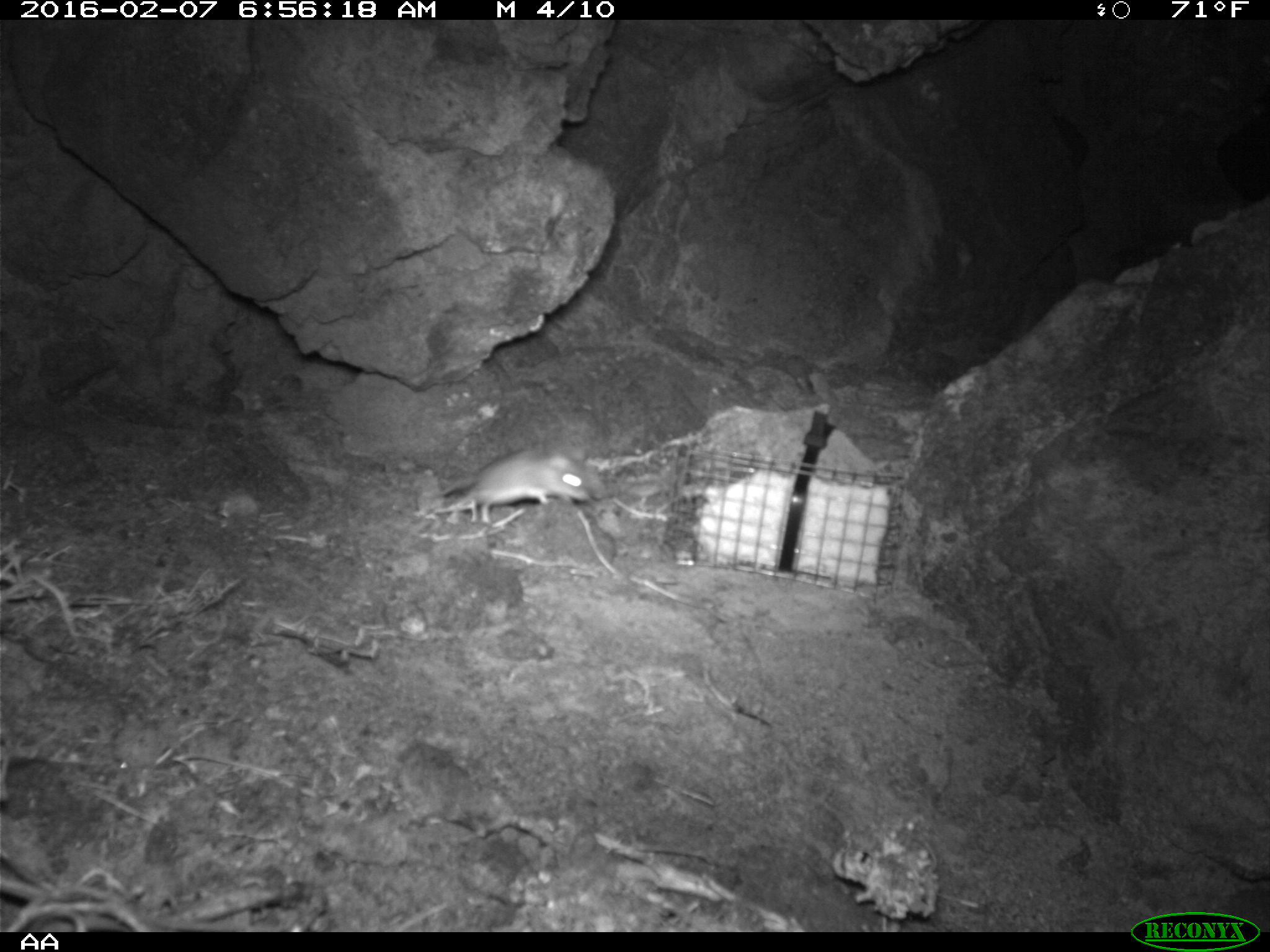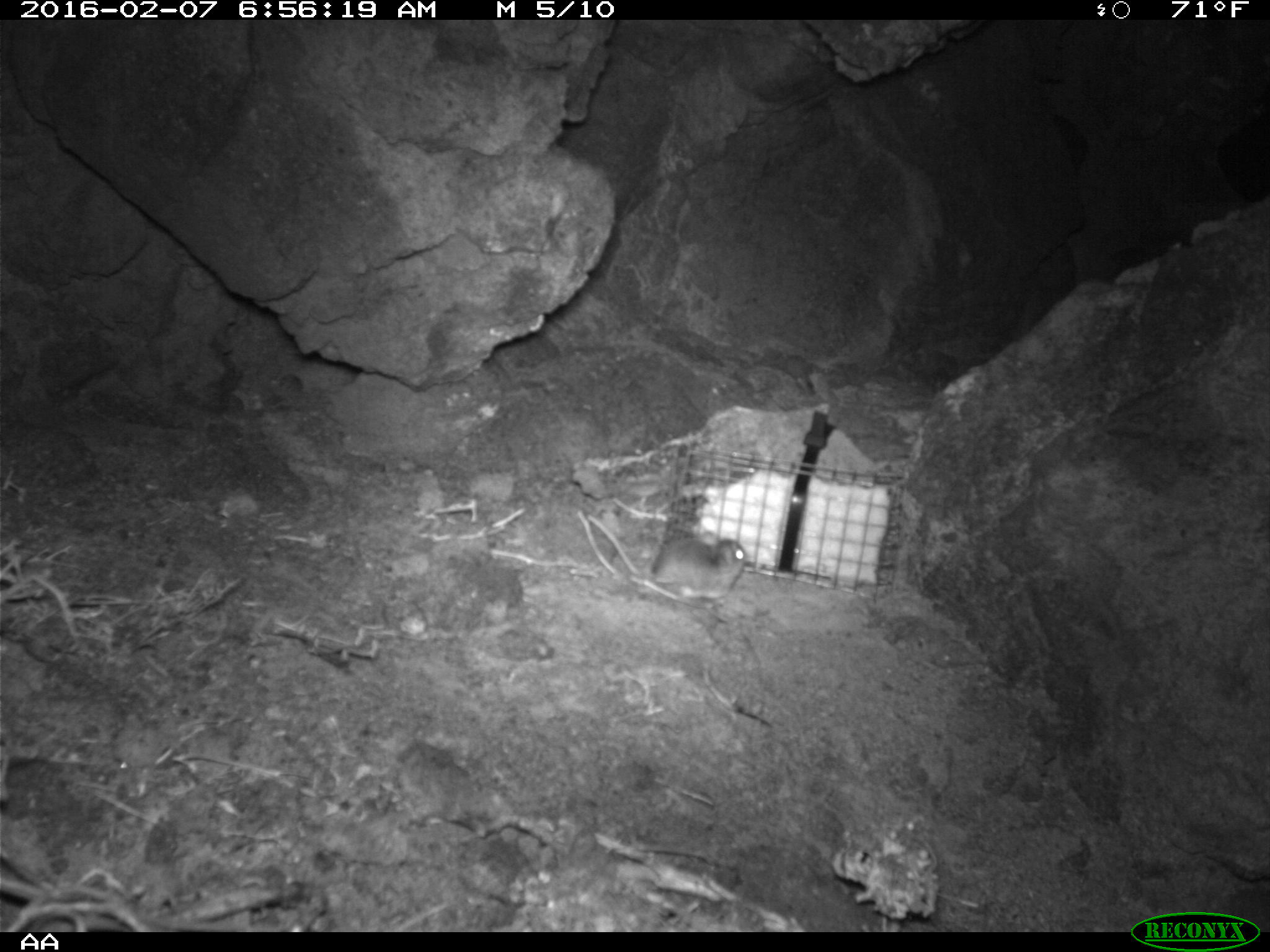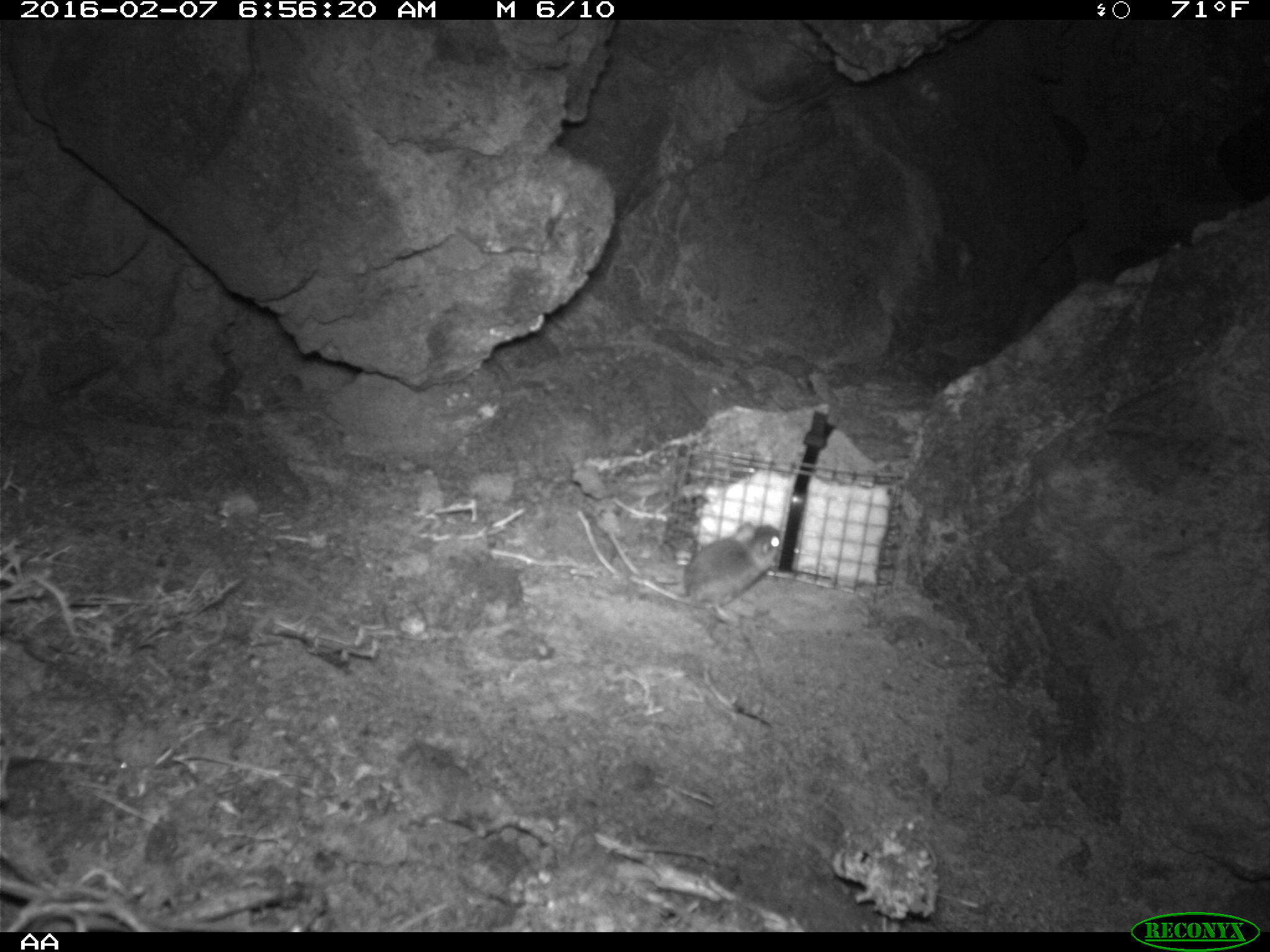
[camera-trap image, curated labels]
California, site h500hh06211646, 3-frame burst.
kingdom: Animalia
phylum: Chordata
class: Mammalia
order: Rodentia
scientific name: Rodentia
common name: rodent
Rodent (Rodentia).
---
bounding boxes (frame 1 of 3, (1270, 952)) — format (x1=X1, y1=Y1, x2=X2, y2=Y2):
rodent: (x1=429, y1=450, x2=590, y2=524)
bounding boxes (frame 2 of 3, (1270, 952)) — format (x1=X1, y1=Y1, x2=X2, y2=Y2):
rodent: (x1=636, y1=534, x2=747, y2=606)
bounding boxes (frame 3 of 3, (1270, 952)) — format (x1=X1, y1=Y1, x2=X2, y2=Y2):
rodent: (x1=627, y1=520, x2=779, y2=622)